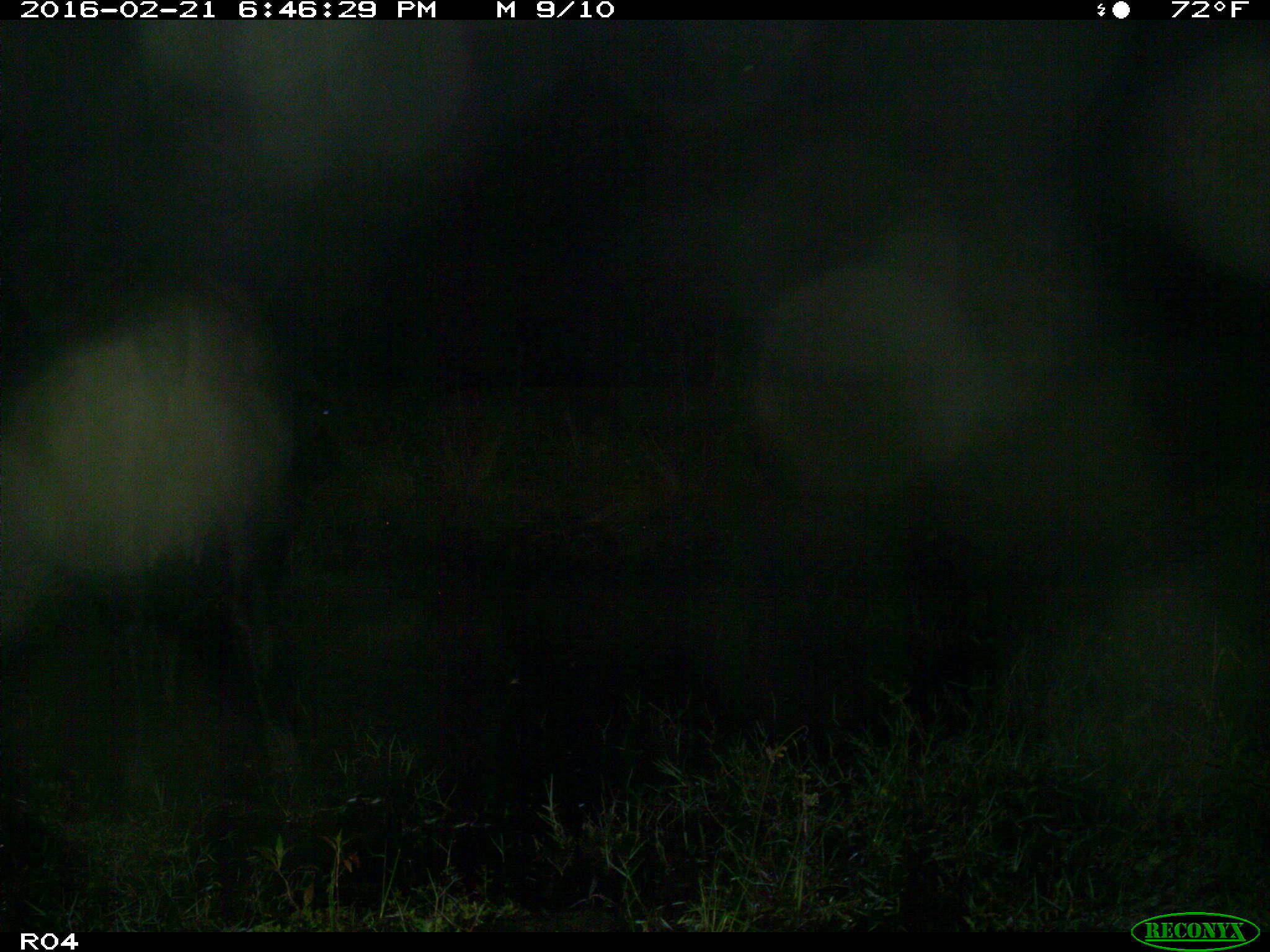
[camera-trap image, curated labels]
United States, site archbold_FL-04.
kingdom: Animalia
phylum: Chordata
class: Mammalia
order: Artiodactyla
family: Bovidae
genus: Bos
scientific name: Bos taurus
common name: domestic cow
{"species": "Bos taurus (domestic cow)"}